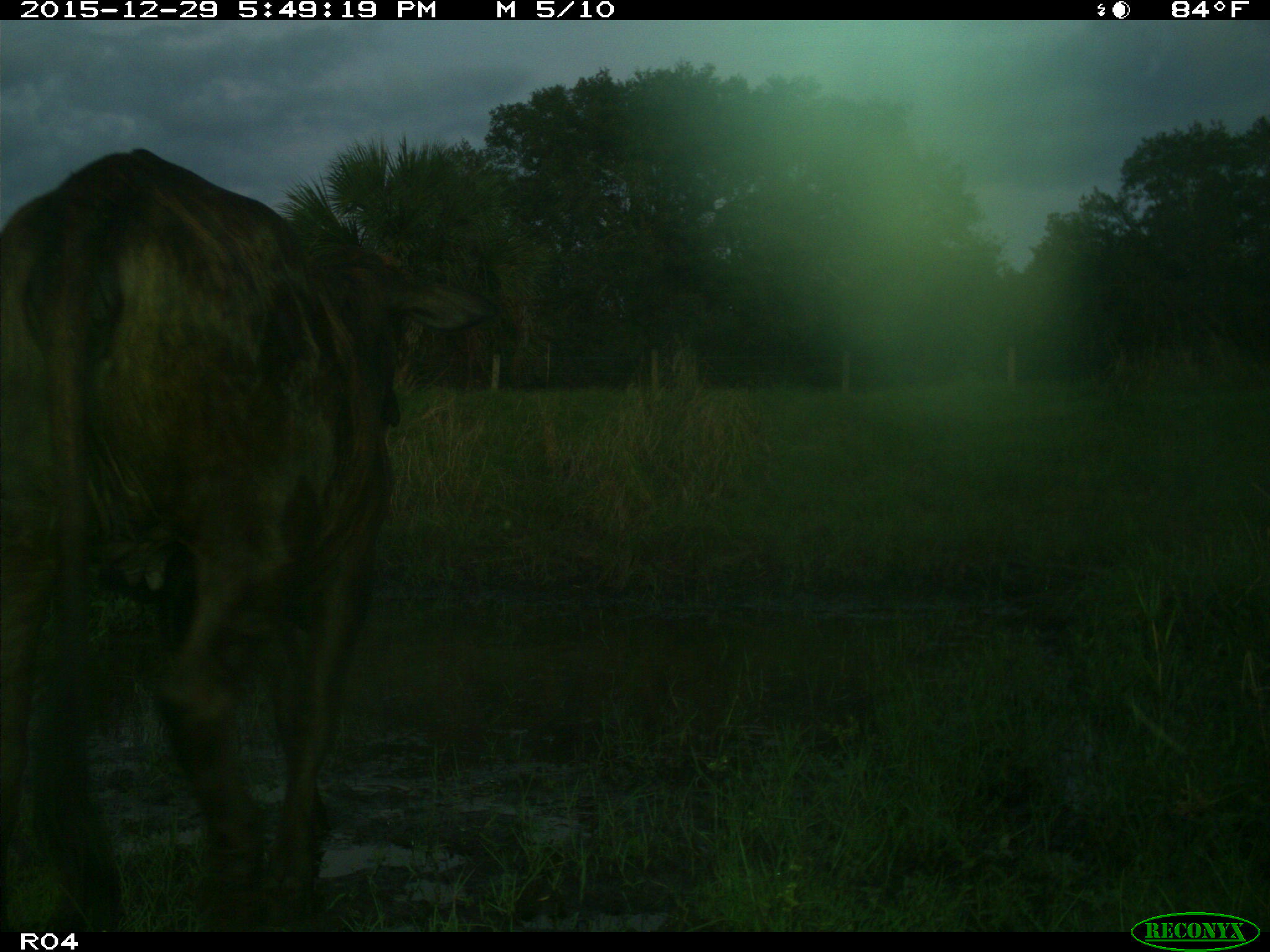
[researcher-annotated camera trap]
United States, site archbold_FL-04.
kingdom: Animalia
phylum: Chordata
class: Mammalia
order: Artiodactyla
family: Bovidae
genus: Bos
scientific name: Bos taurus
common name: domestic cow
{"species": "Bos taurus (domestic cow)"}